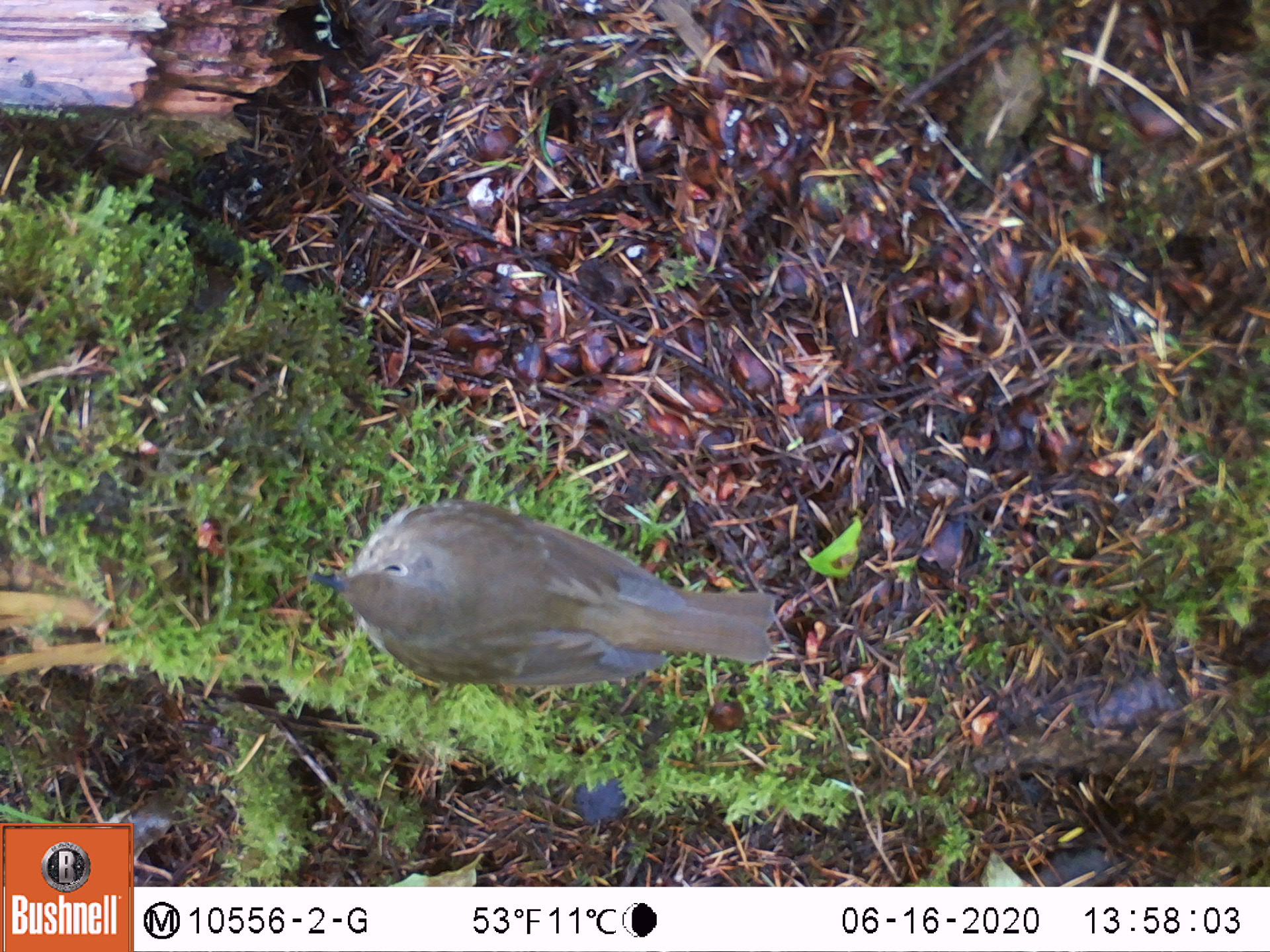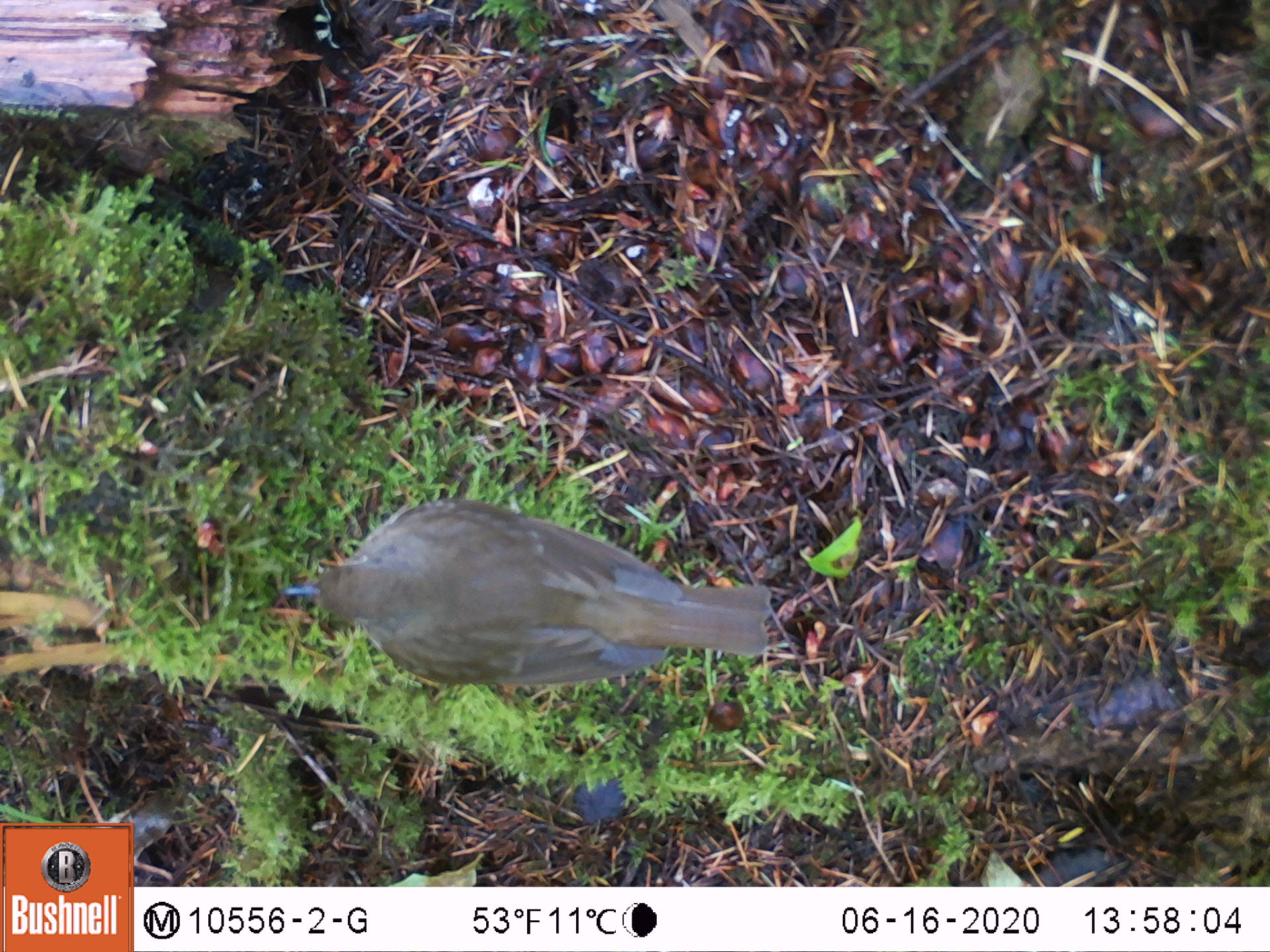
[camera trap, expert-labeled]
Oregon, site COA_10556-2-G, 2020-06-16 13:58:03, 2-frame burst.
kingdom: Animalia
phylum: Chordata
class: Aves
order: Passeriformes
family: Turdidae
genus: Catharus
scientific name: Catharus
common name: brown thrushes and nightingale-thrushes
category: catharus species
Catharus species (brown thrushes and nightingale-thrushes) (Catharus).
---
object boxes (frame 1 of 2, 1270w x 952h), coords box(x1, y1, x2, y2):
catharus species: box(302, 504, 771, 694)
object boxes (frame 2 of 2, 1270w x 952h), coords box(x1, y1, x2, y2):
catharus species: box(273, 505, 777, 688)